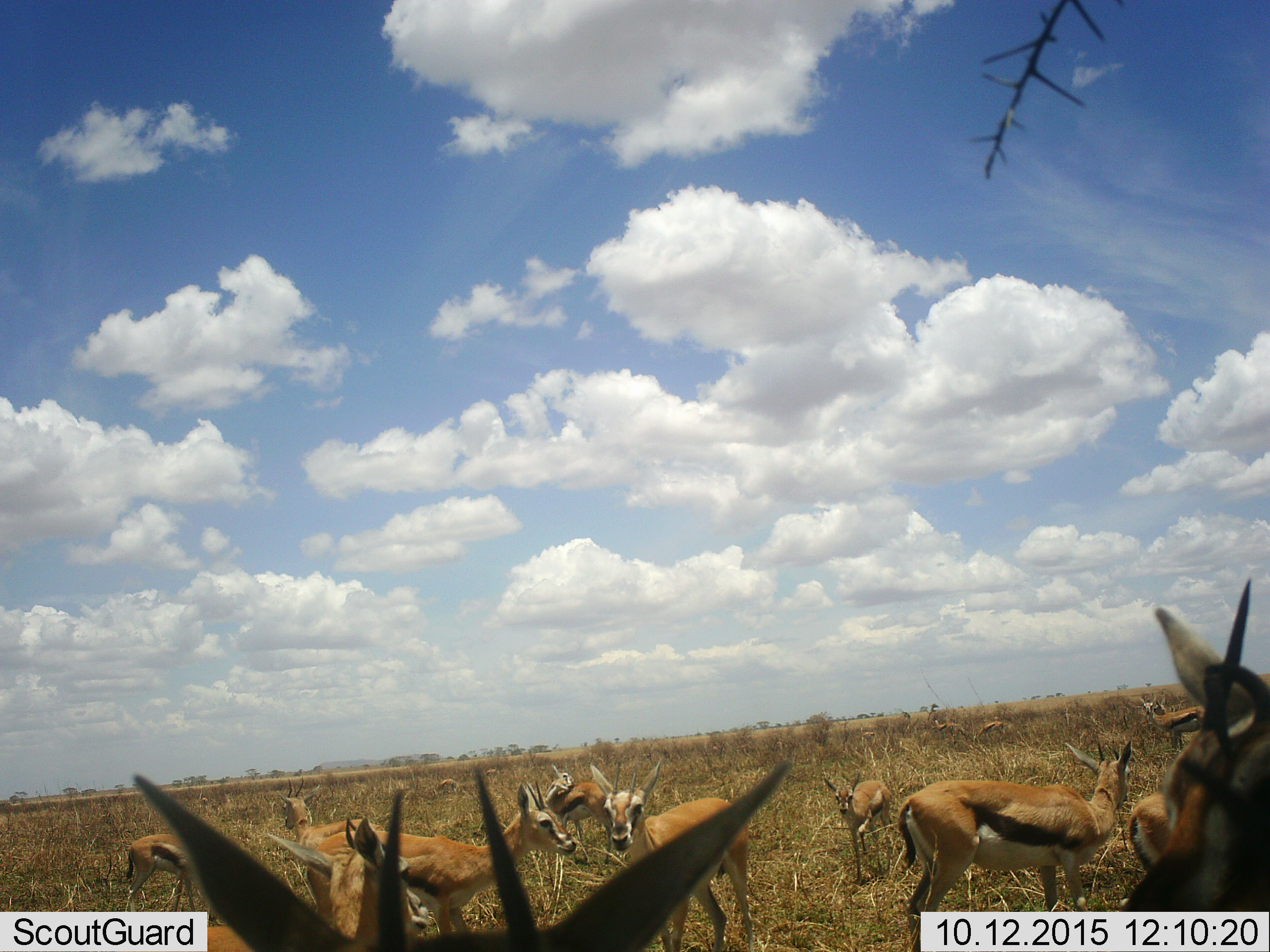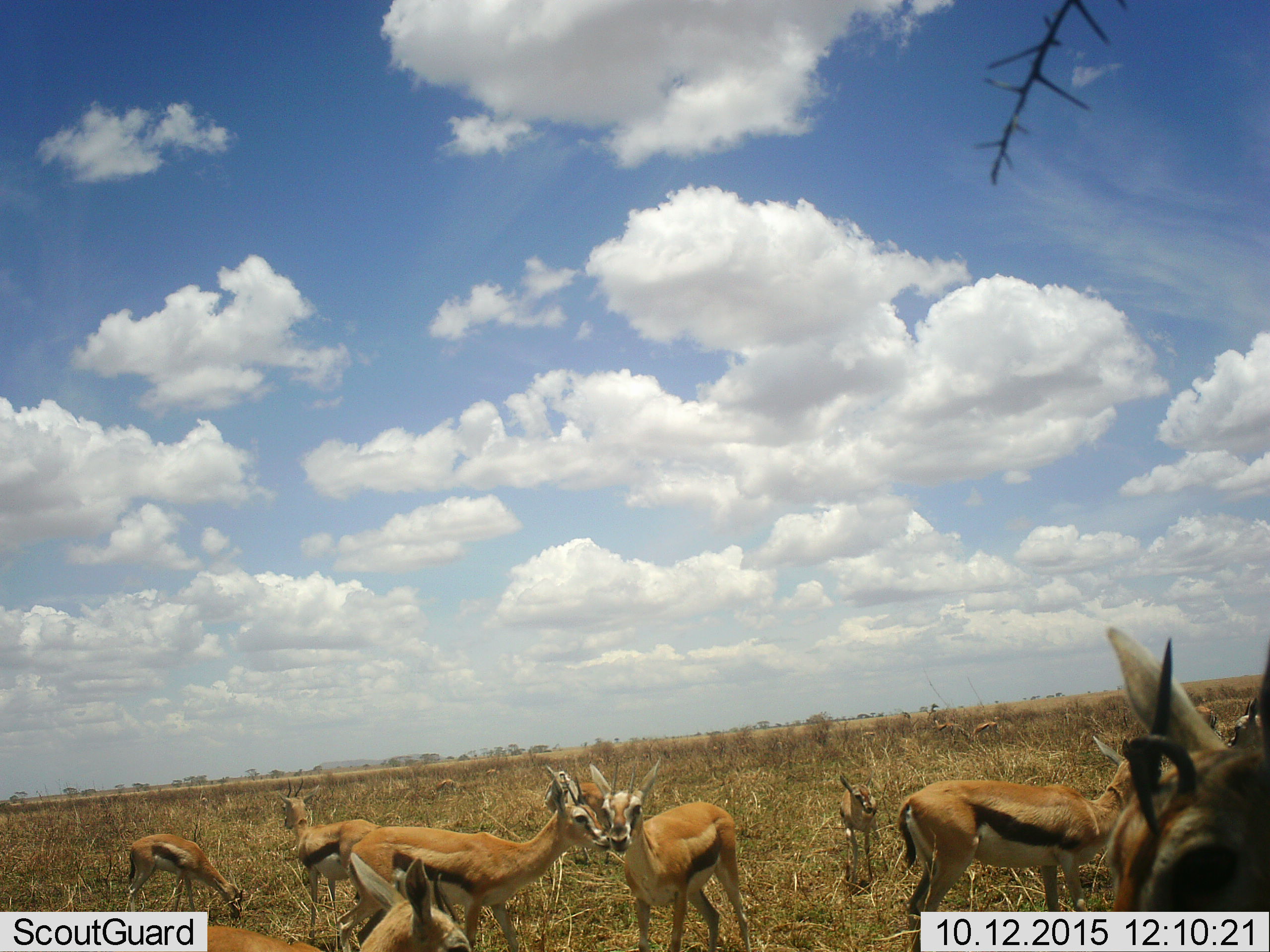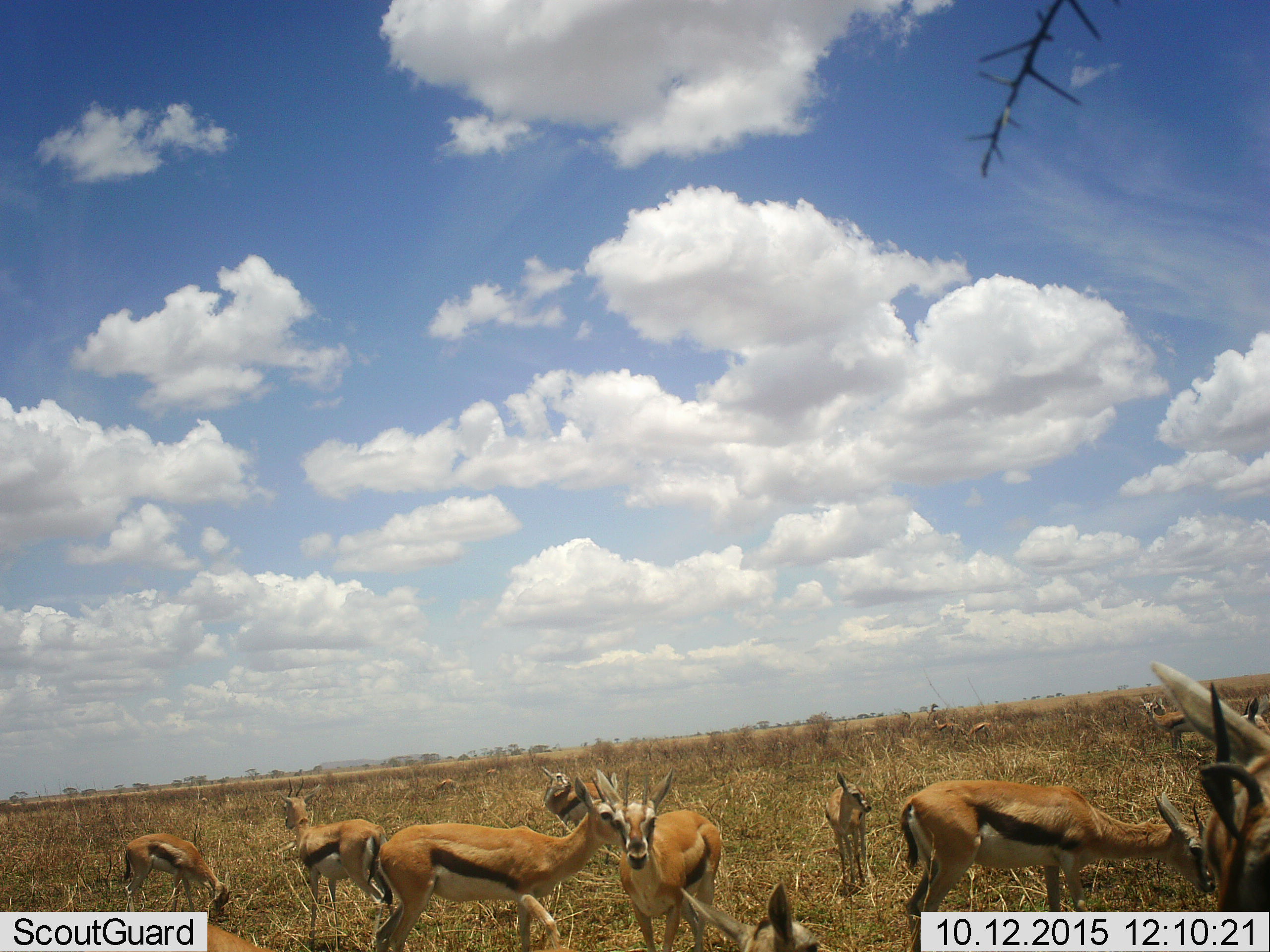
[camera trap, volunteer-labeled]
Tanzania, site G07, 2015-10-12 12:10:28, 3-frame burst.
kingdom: Animalia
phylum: Chordata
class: Mammalia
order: Artiodactyla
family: Bovidae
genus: Eudorcas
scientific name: Eudorcas thomsonii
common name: thomson's gazelle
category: gazellethomsons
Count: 11-50.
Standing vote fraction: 100%.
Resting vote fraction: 10%.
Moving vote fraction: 40%.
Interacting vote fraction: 20%.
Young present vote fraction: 70%.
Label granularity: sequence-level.